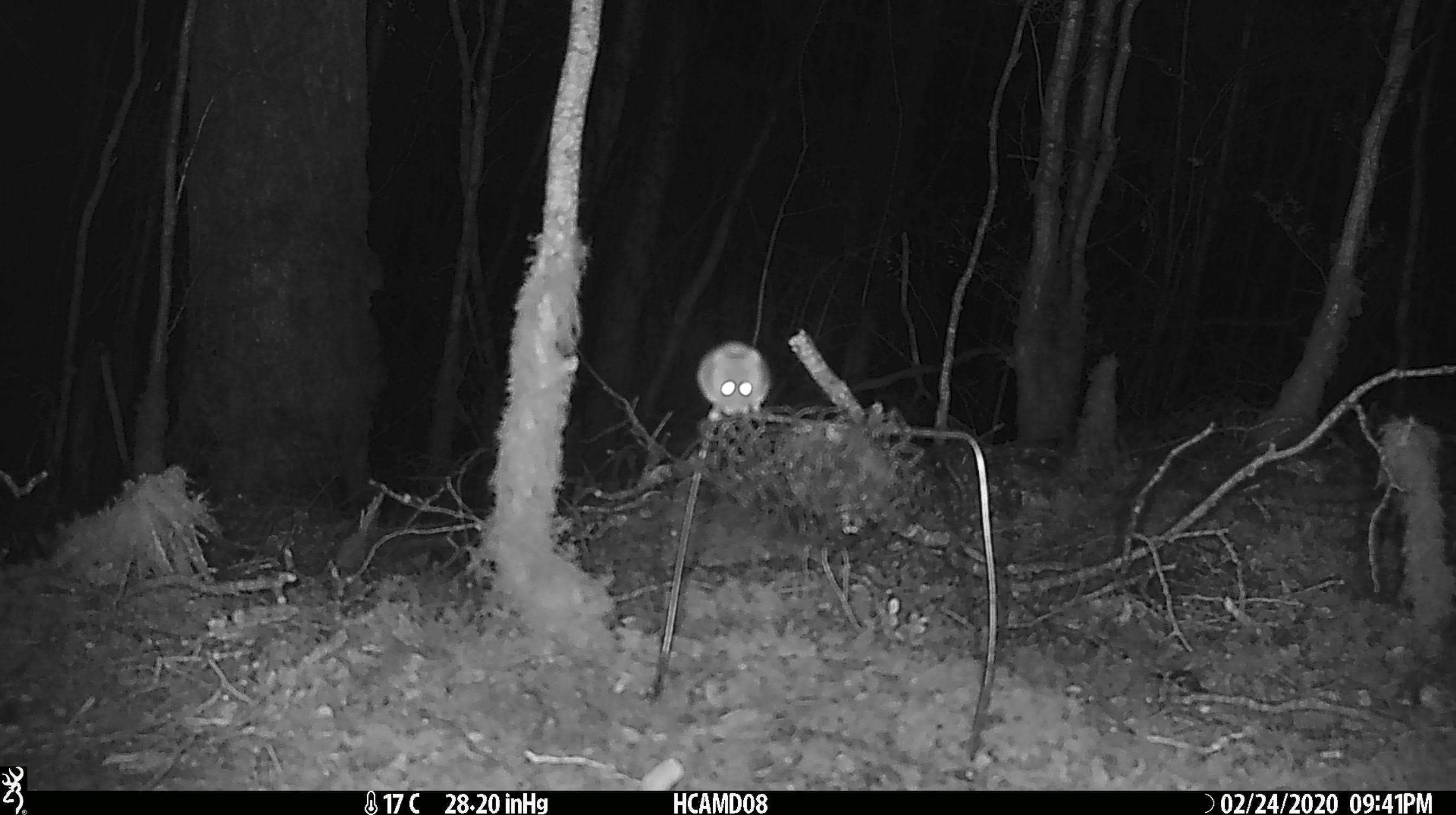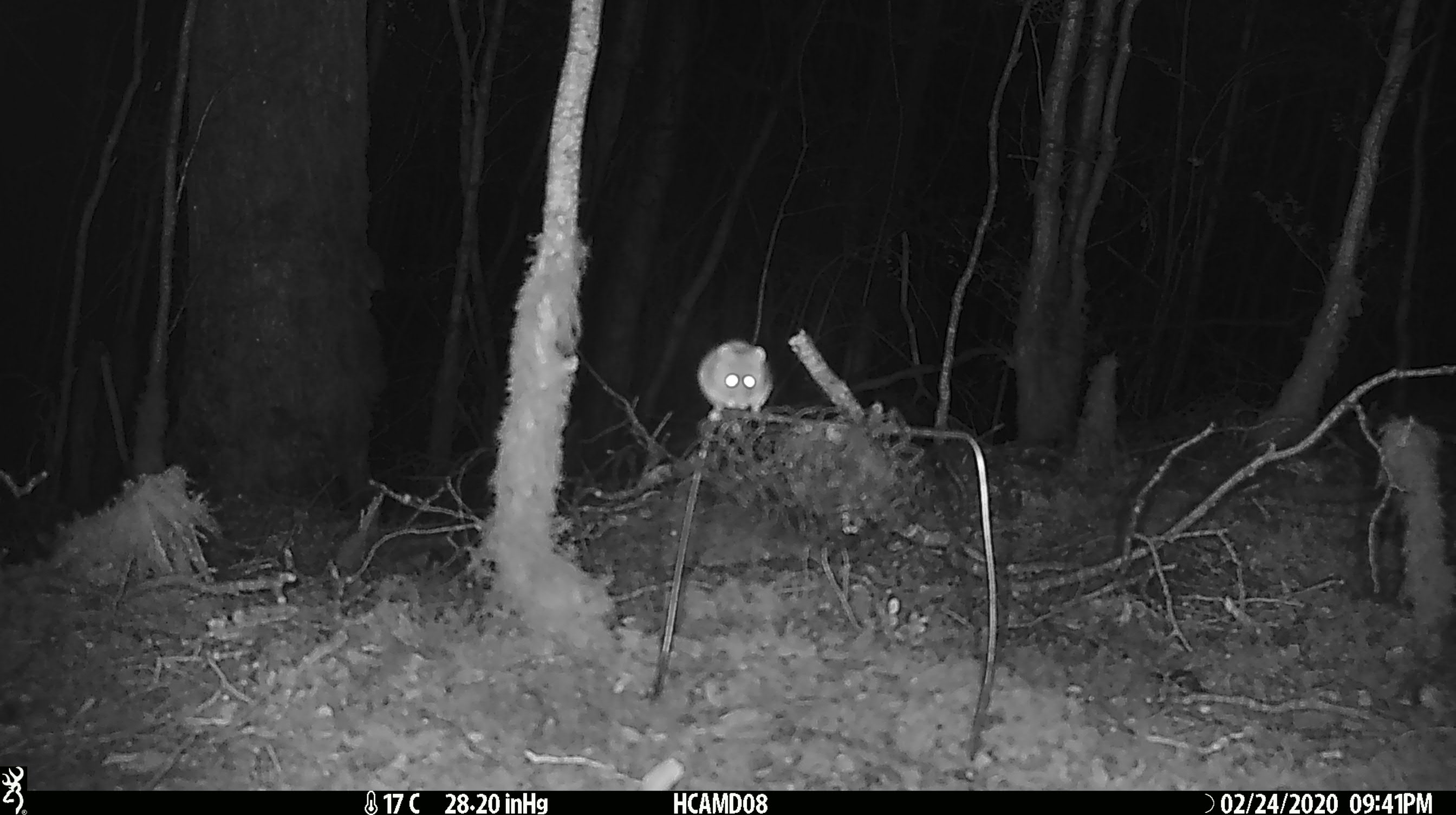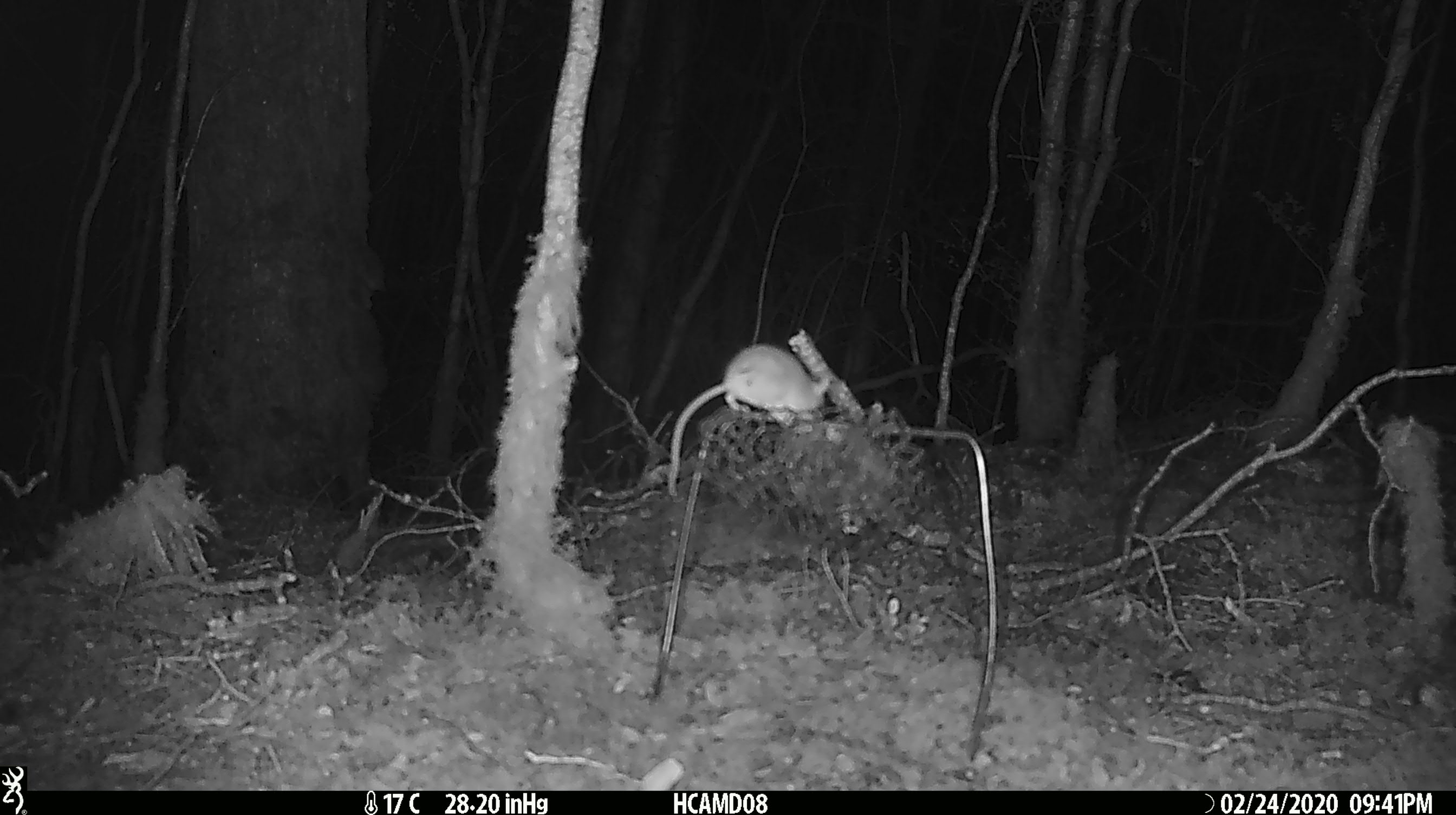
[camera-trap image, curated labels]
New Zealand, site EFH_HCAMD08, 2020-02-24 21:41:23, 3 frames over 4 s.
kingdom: Animalia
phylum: Chordata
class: Mammalia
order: Rodentia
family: Muridae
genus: Mus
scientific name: Mus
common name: mouse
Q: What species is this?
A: Mouse (Mus).